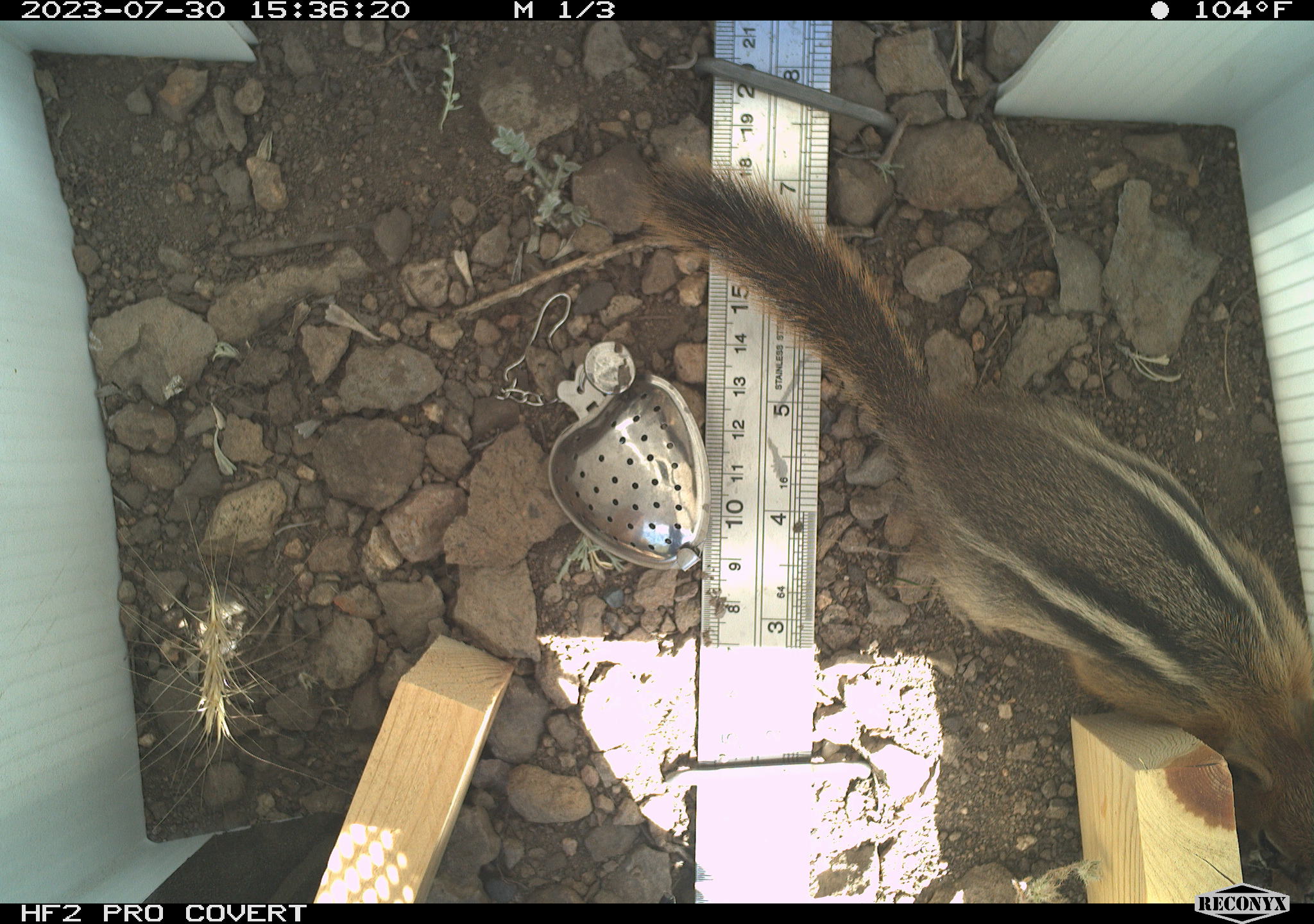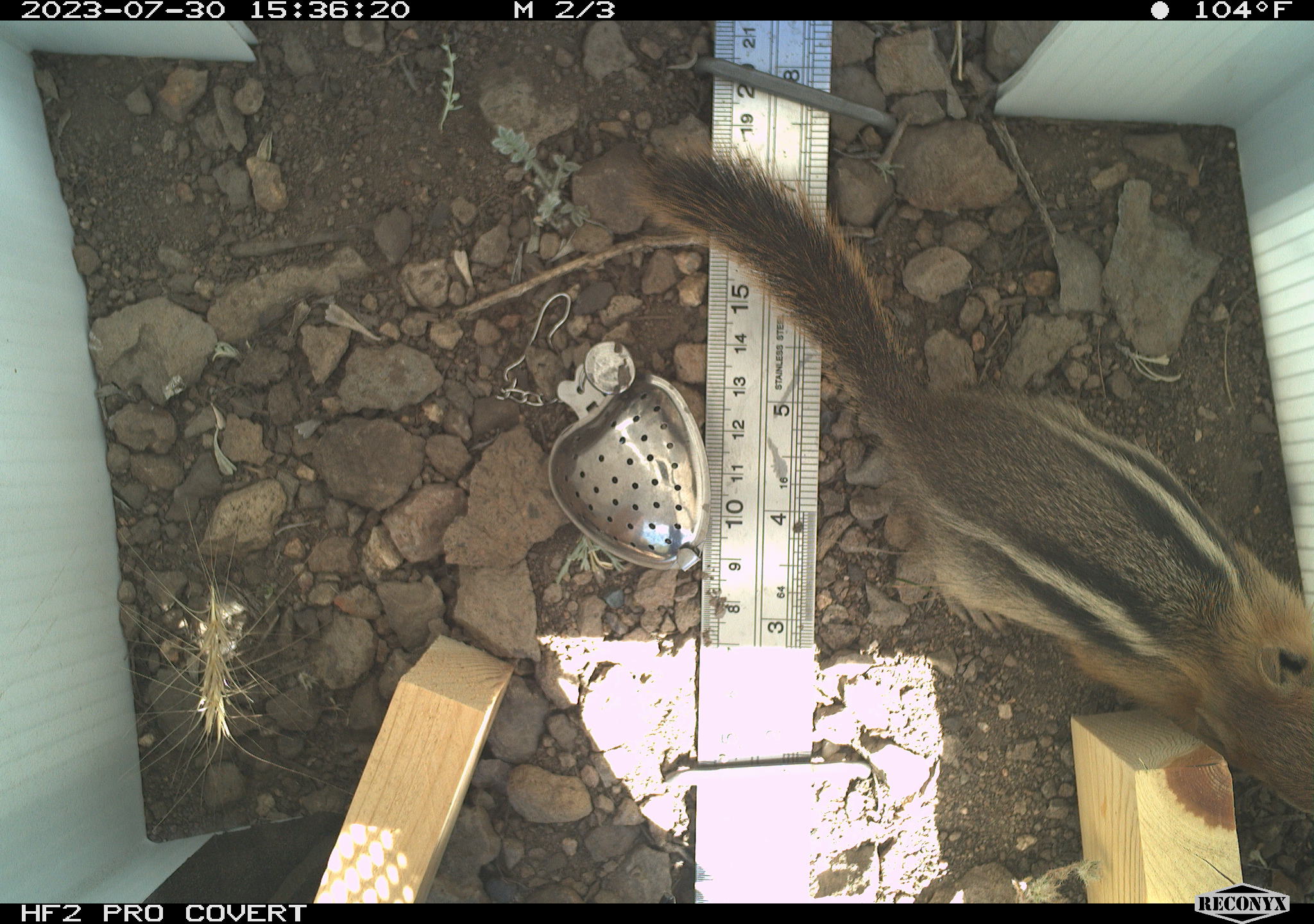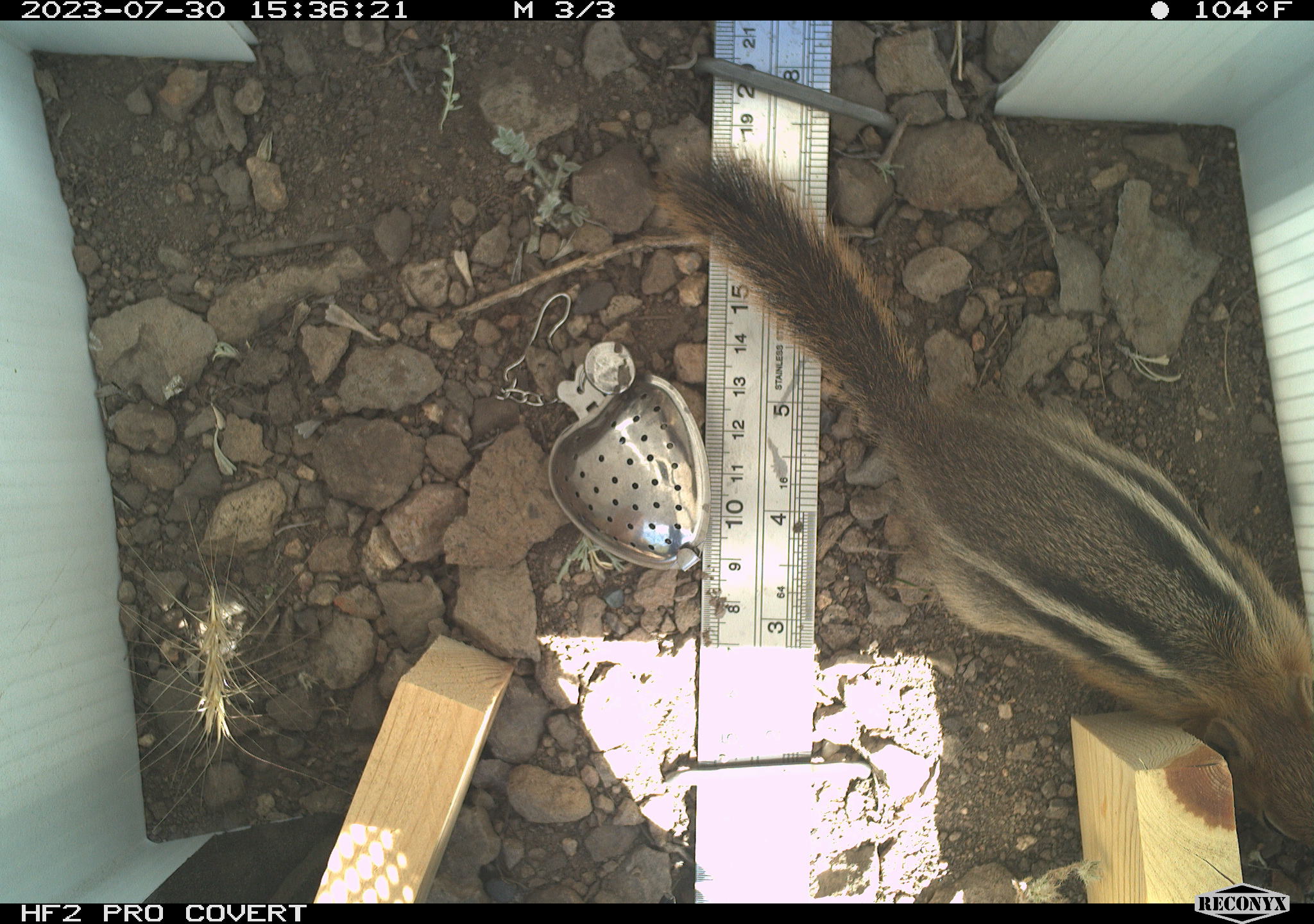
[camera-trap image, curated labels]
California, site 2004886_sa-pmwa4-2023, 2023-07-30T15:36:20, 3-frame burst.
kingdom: Animalia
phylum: Chordata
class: Mammalia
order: Rodentia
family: Sciuridae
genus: Callospermophilus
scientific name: Callospermophilus lateralis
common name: golden mantled ground squirrel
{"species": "golden mantled ground squirrel (Callospermophilus lateralis)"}